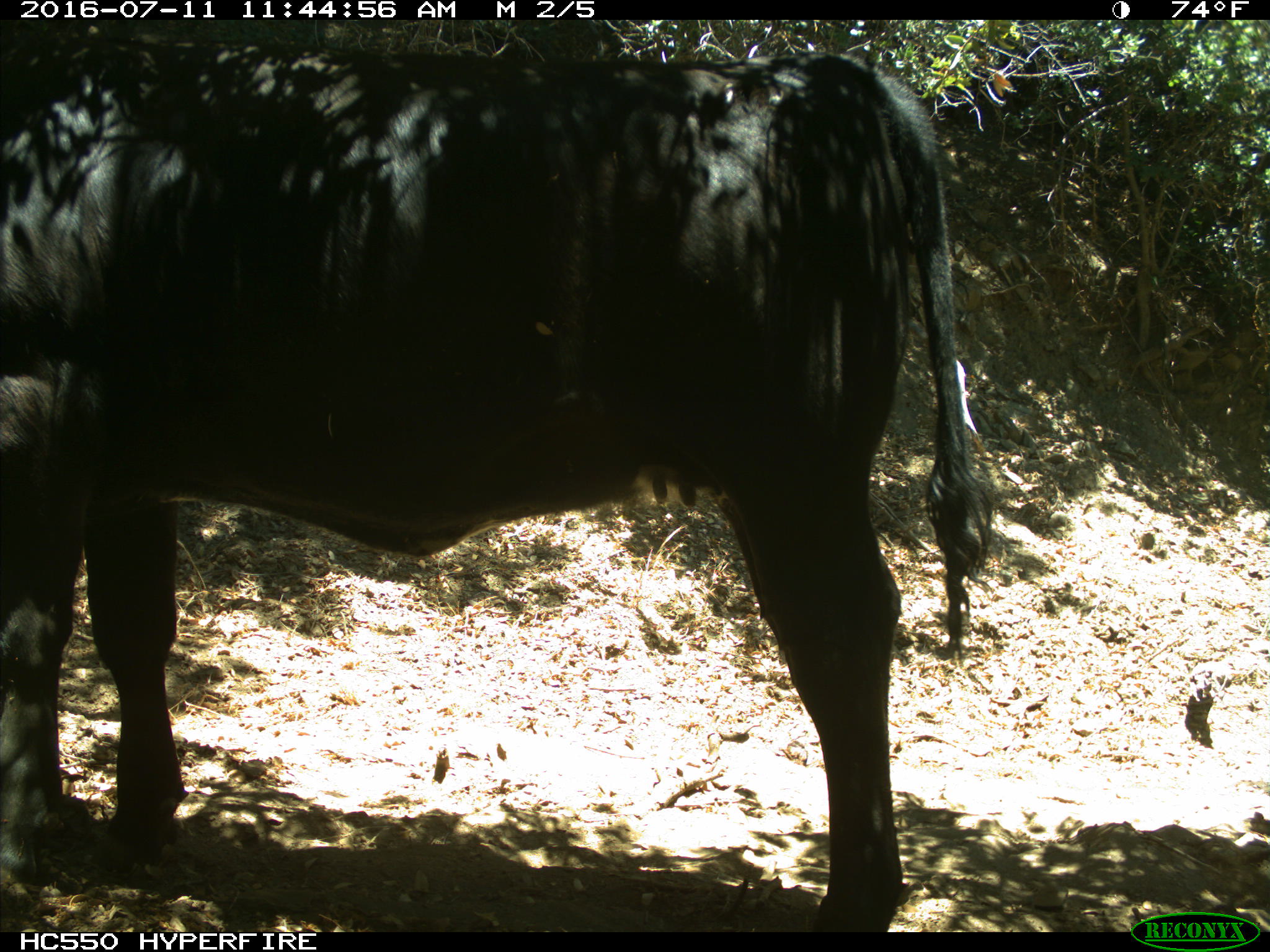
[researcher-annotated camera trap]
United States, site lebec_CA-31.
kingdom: Animalia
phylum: Chordata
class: Mammalia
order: Artiodactyla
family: Bovidae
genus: Bos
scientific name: Bos taurus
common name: domestic cow